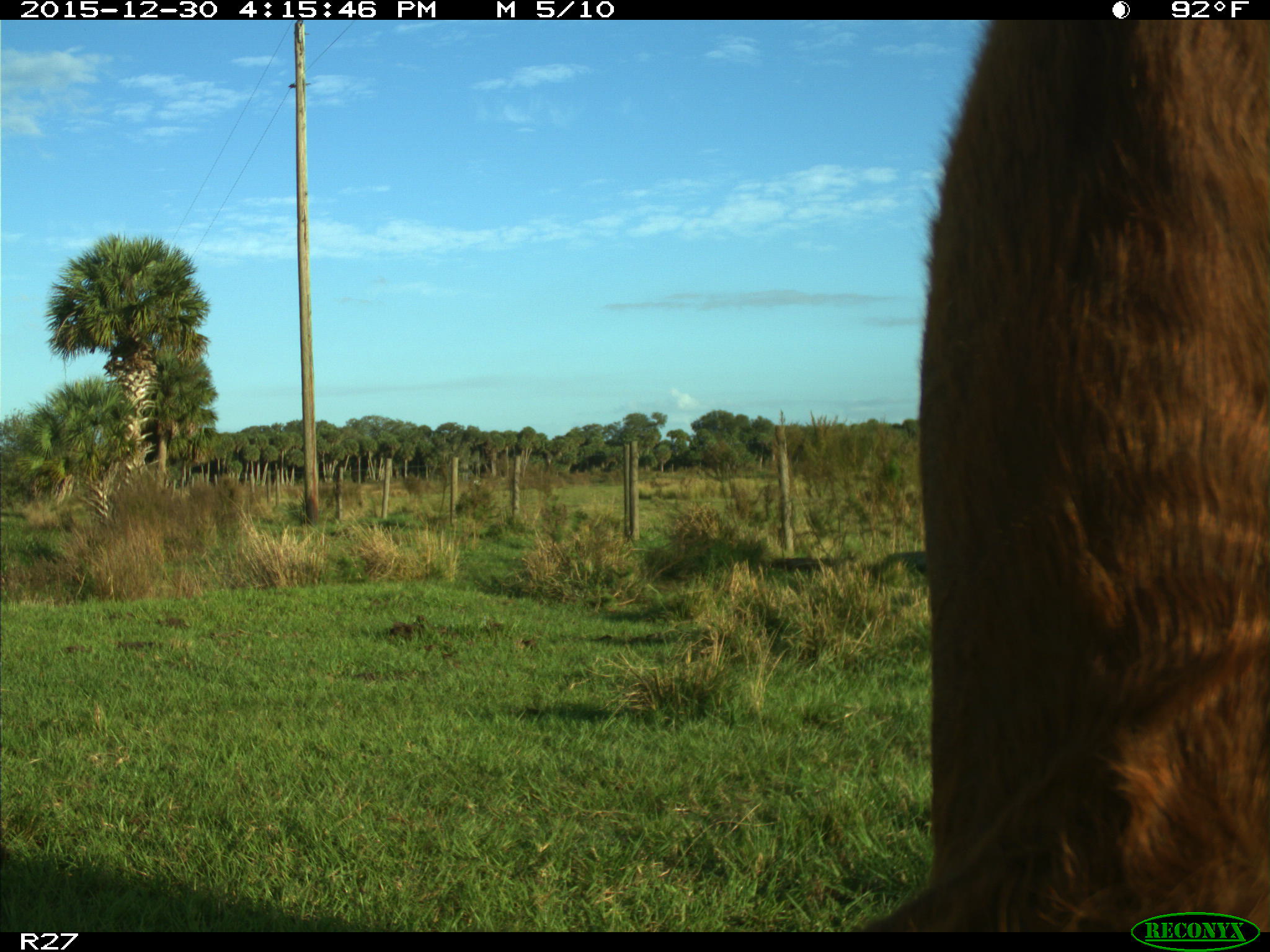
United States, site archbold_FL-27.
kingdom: Animalia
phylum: Chordata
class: Mammalia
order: Artiodactyla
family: Bovidae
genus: Bos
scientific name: Bos taurus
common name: domestic cow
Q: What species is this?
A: Bos taurus (domestic cow).